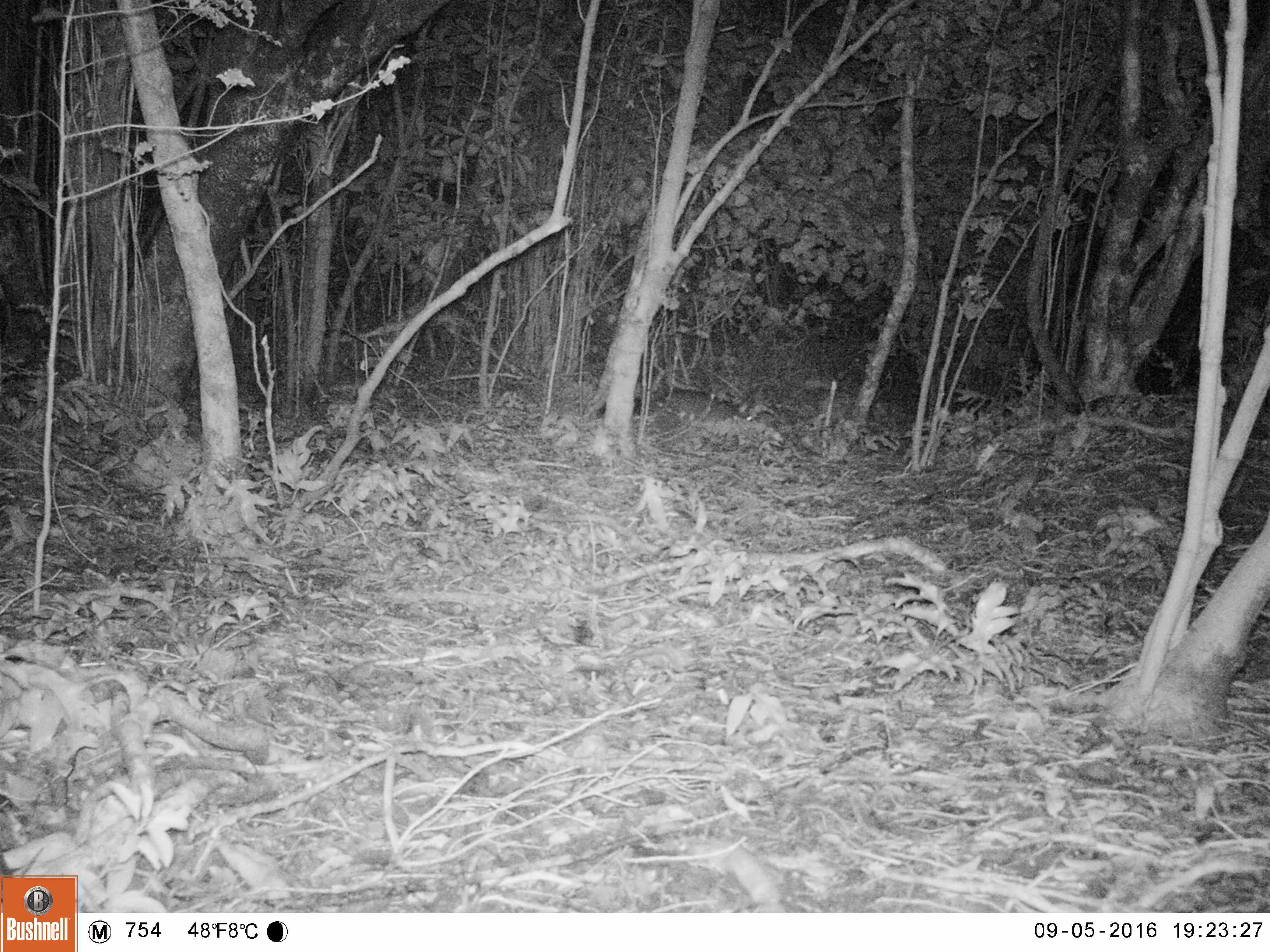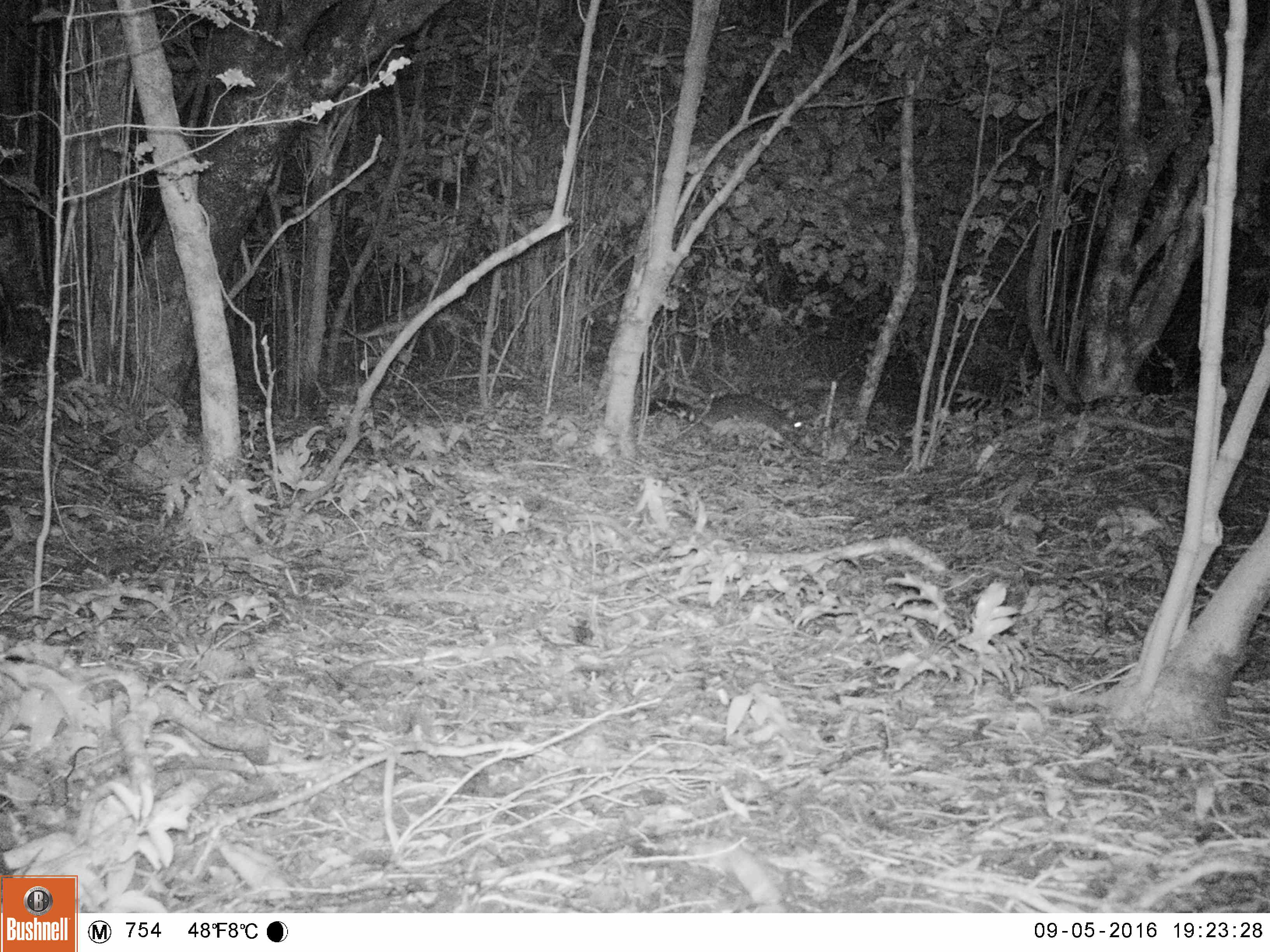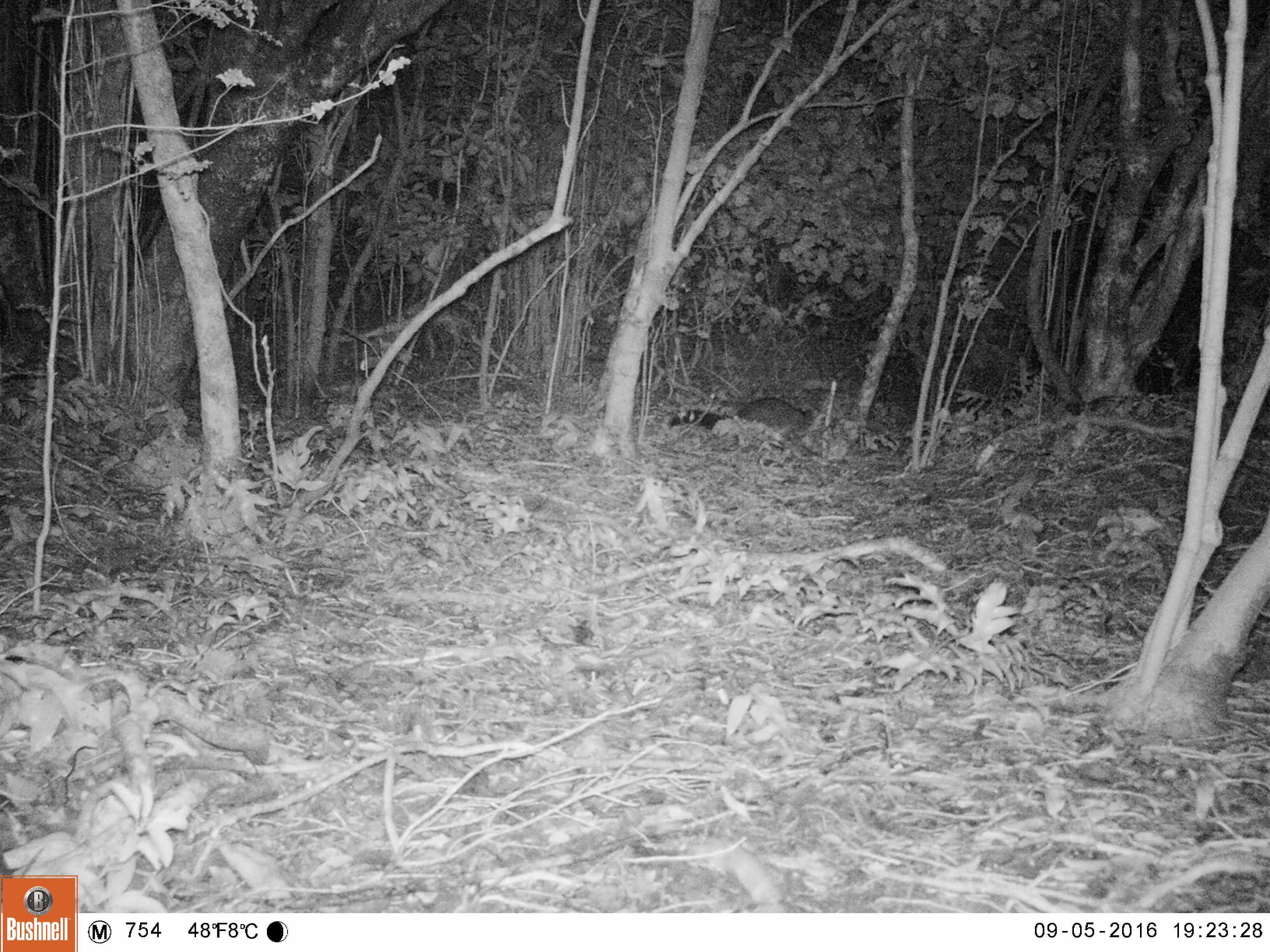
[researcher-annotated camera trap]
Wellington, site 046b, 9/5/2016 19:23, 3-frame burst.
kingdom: Animalia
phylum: Chordata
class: Mammalia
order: Didelphimorphia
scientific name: Didelphimorphia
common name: possum